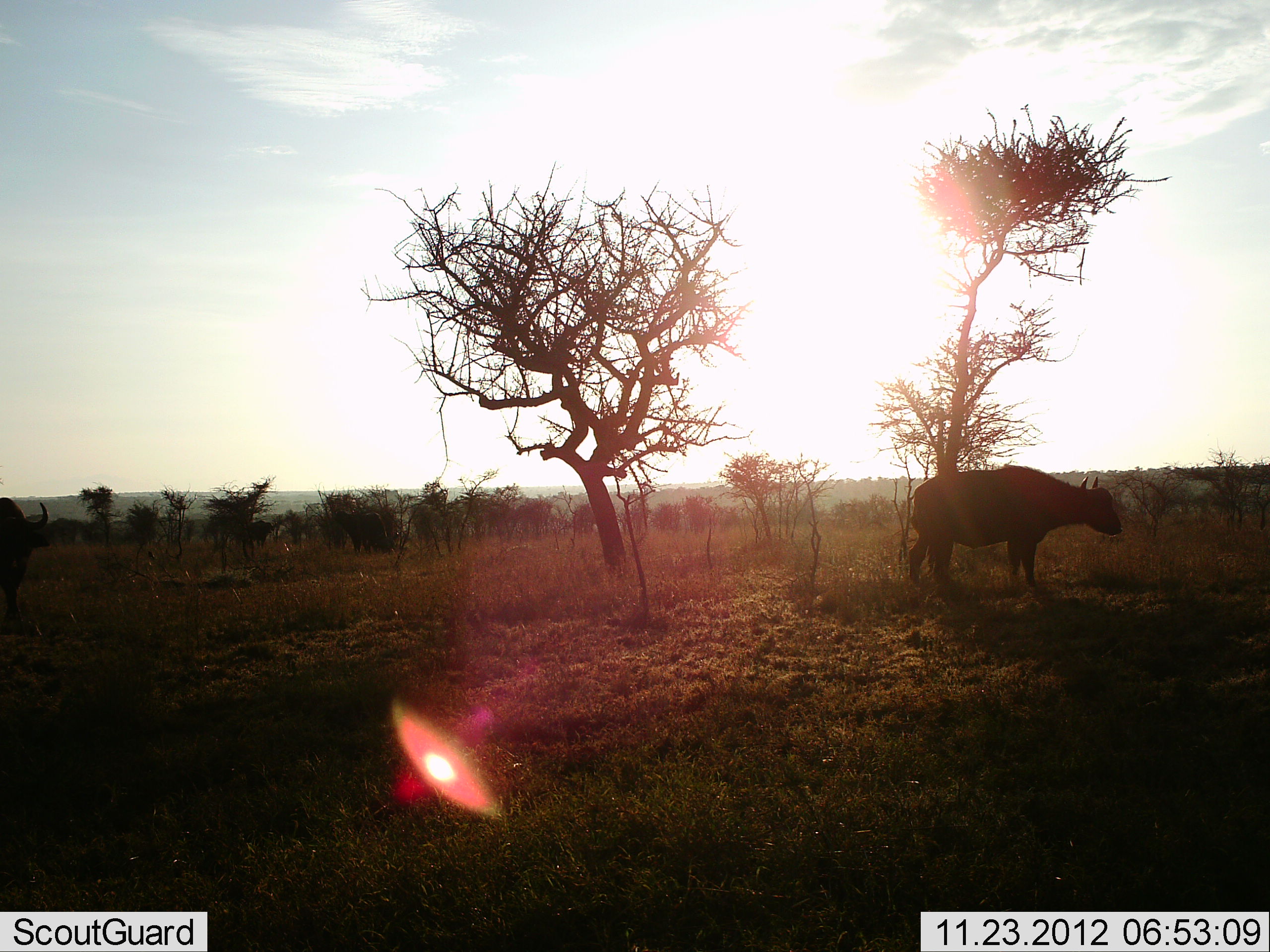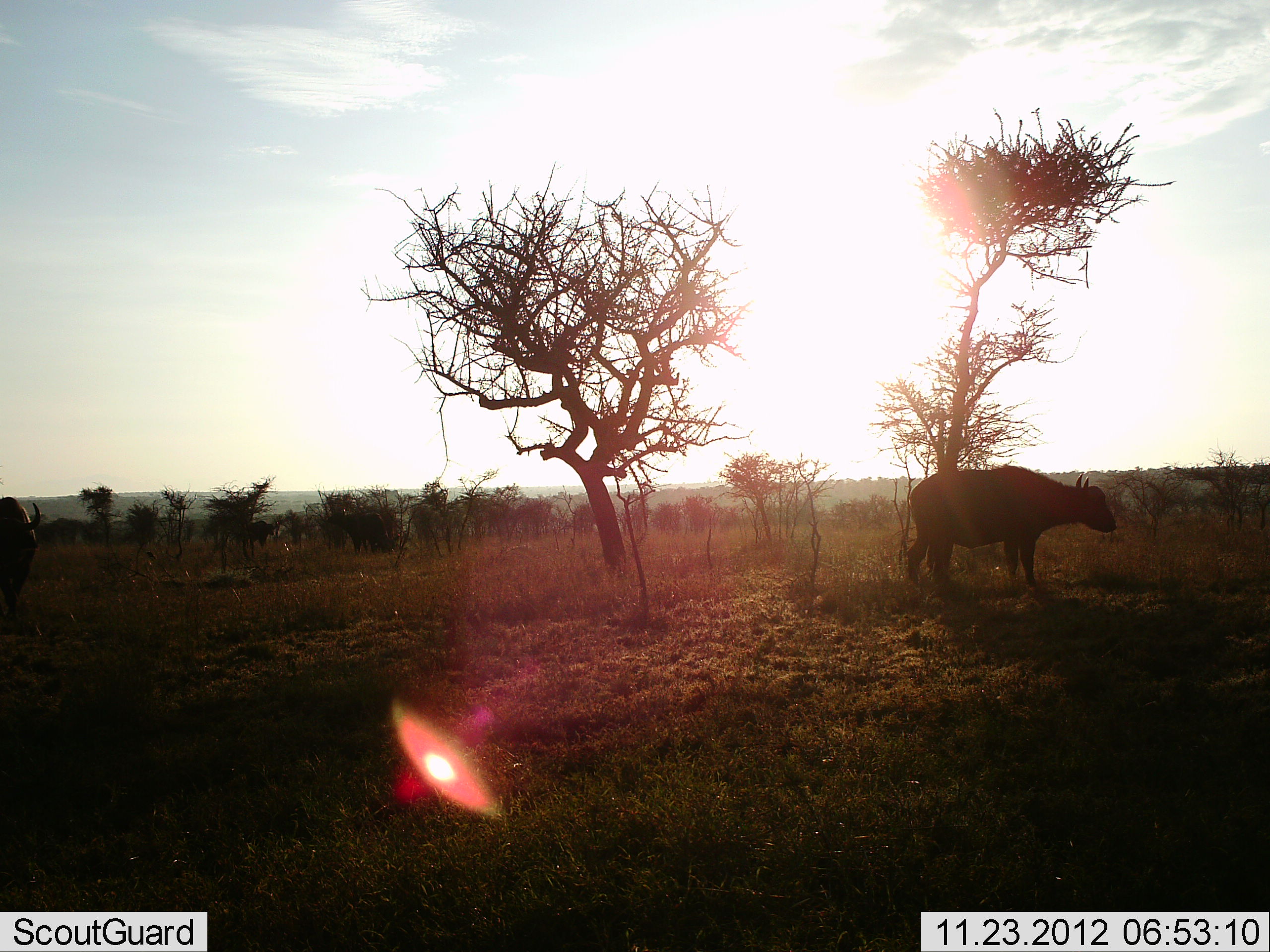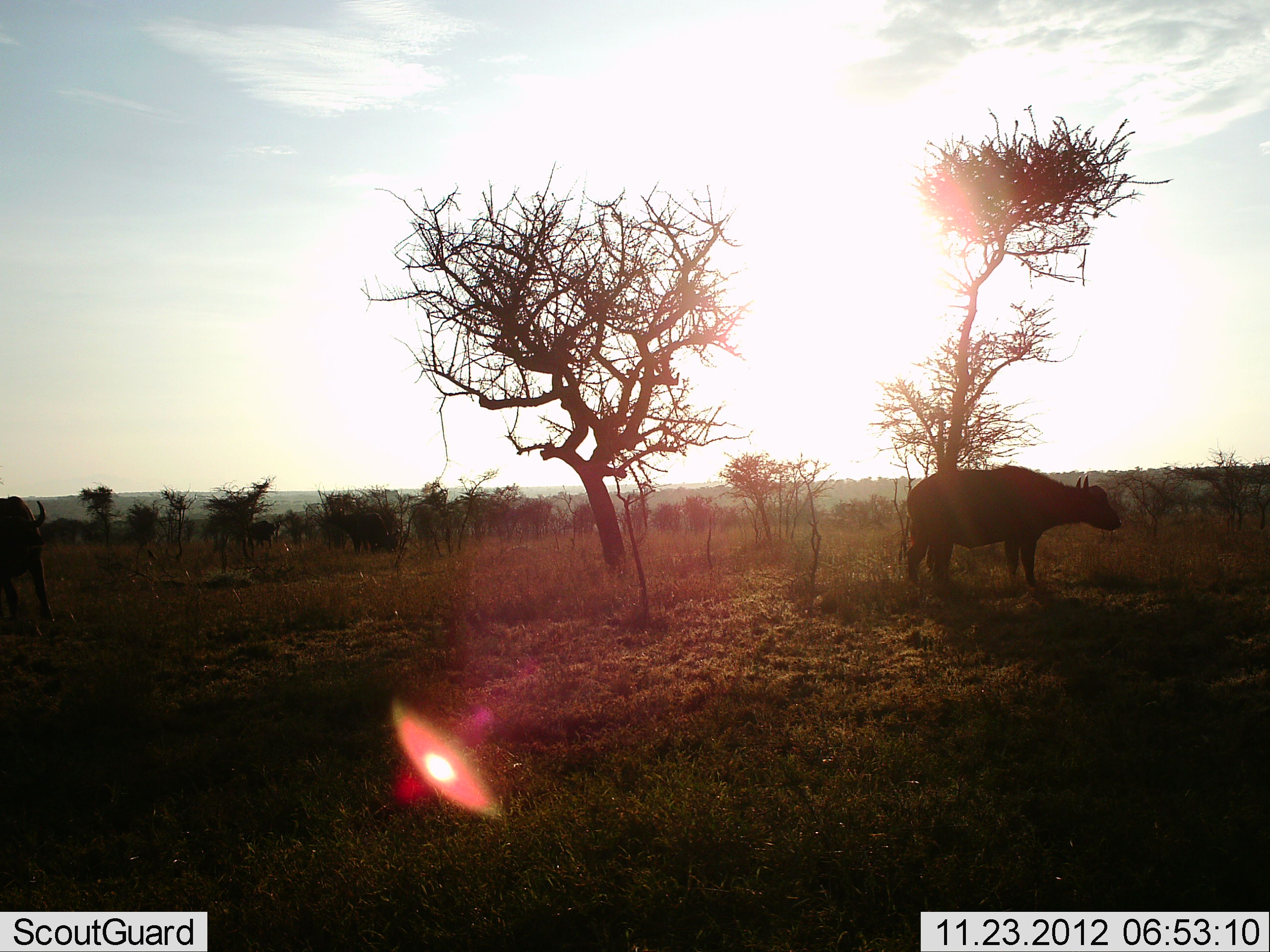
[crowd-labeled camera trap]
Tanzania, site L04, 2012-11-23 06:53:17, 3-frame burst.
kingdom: Animalia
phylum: Chordata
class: Mammalia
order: Artiodactyla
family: Bovidae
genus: Syncerus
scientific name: Syncerus caffer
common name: cape buffalo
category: buffalo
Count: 2.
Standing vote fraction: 100%.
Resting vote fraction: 10%.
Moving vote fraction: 0%.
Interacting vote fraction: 30%.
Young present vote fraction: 0%.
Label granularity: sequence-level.